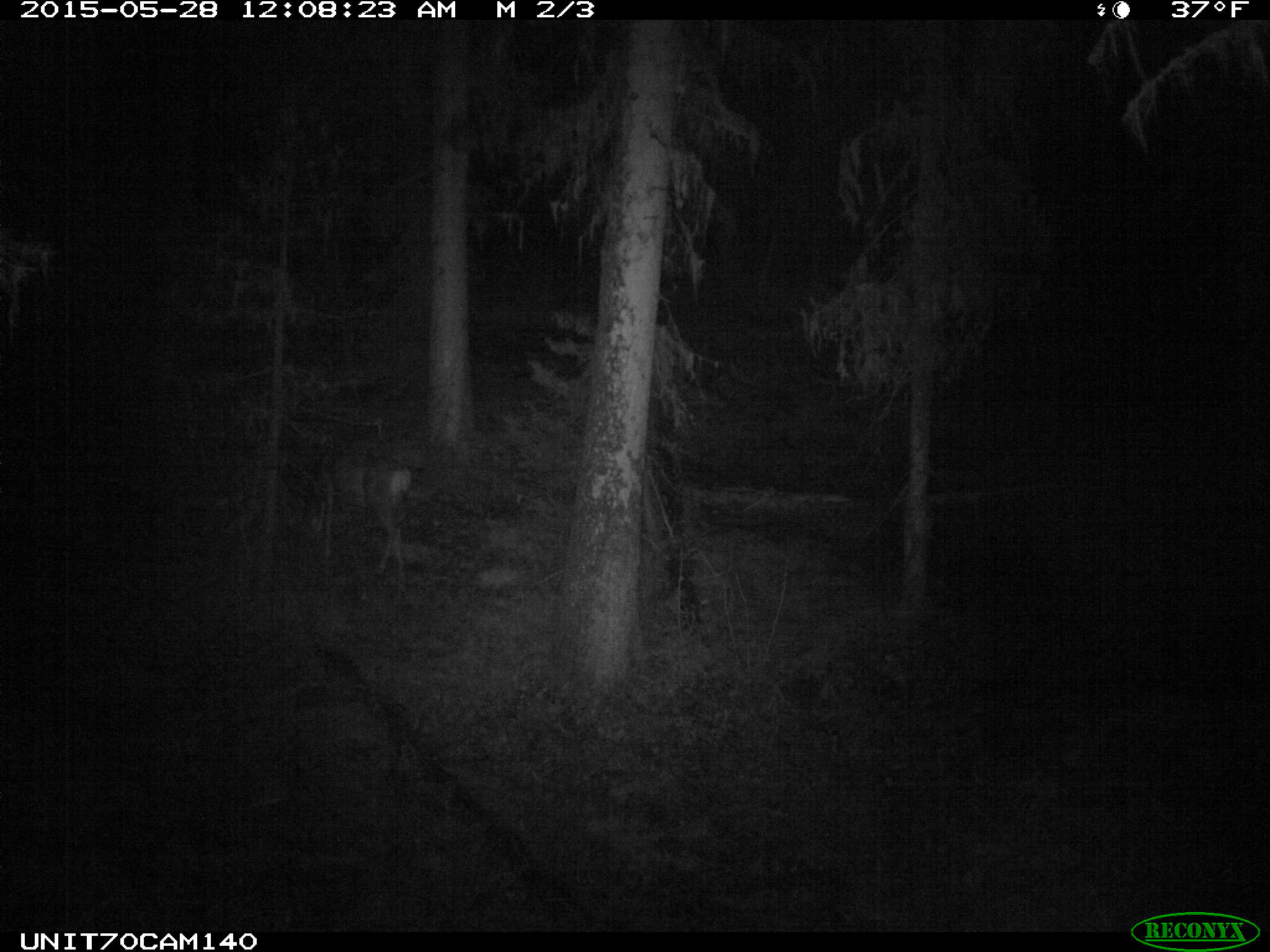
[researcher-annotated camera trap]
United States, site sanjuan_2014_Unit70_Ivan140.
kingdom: Animalia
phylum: Chordata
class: Mammalia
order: Artiodactyla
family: Cervidae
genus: Odocoileus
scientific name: Odocoileus hemionus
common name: mule deer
Odocoileus hemionus (mule deer).